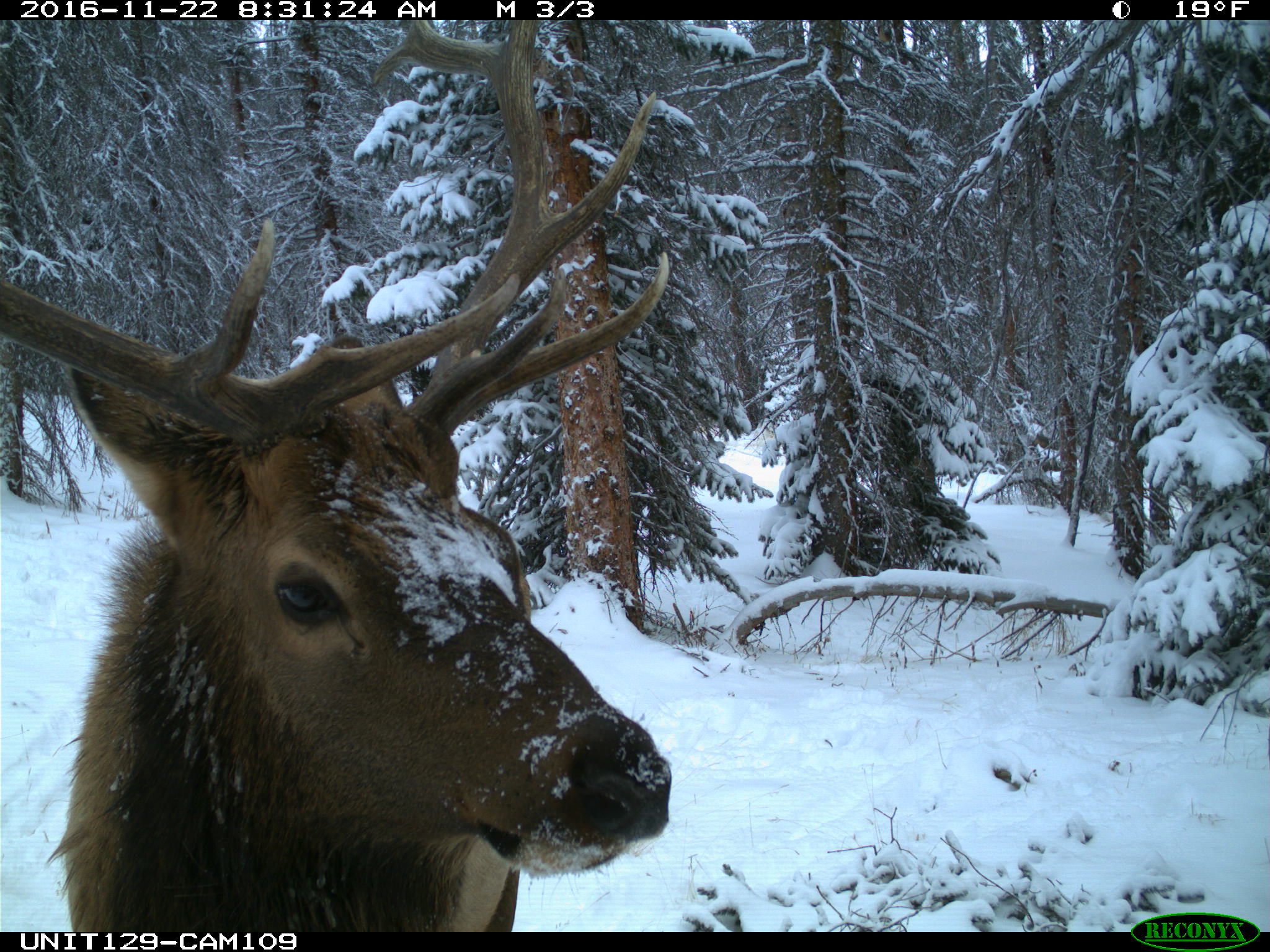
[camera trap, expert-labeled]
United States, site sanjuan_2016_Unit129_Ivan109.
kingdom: Animalia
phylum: Chordata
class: Mammalia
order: Artiodactyla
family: Cervidae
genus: Cervus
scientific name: Cervus elaphus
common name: red deer